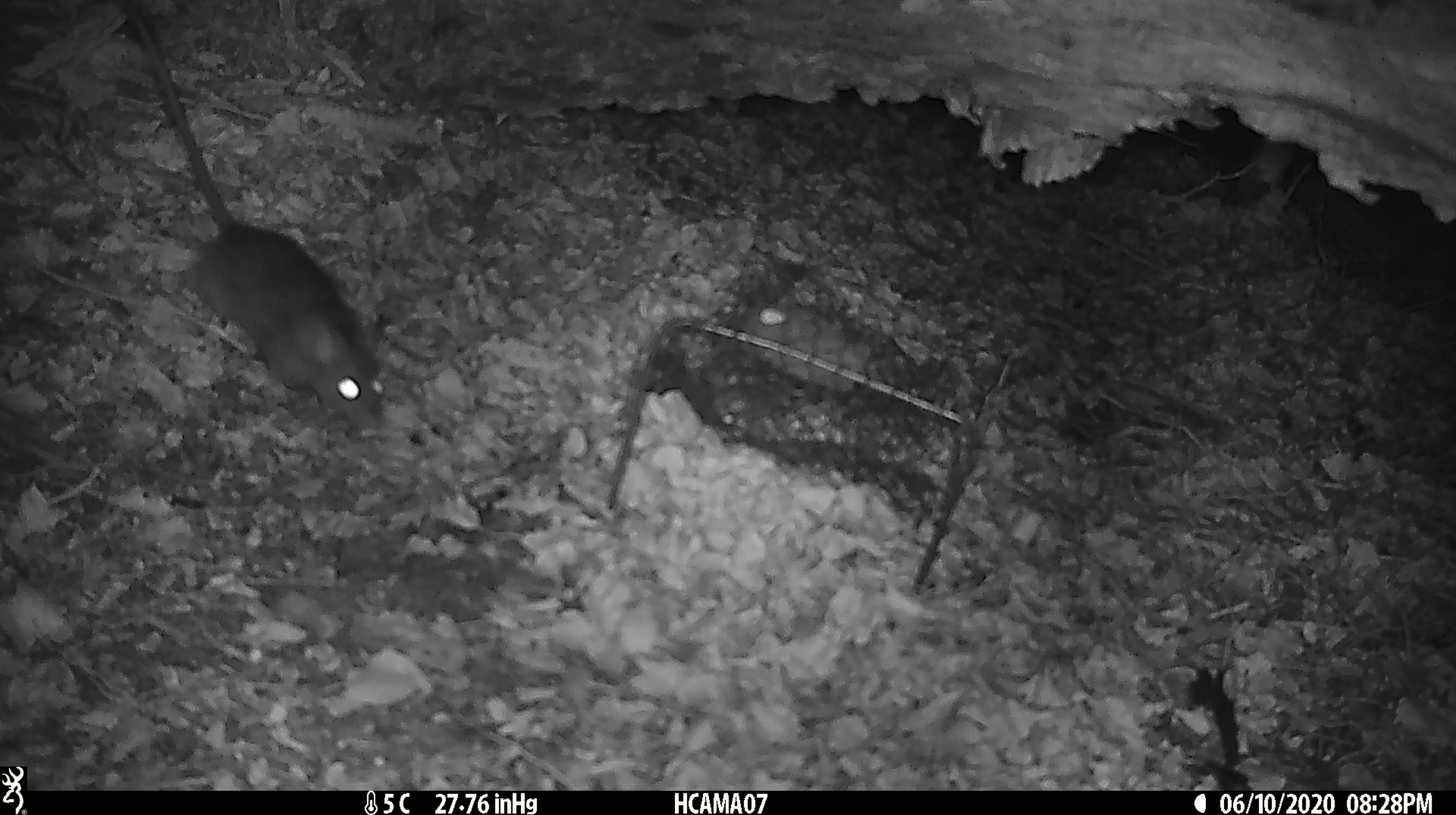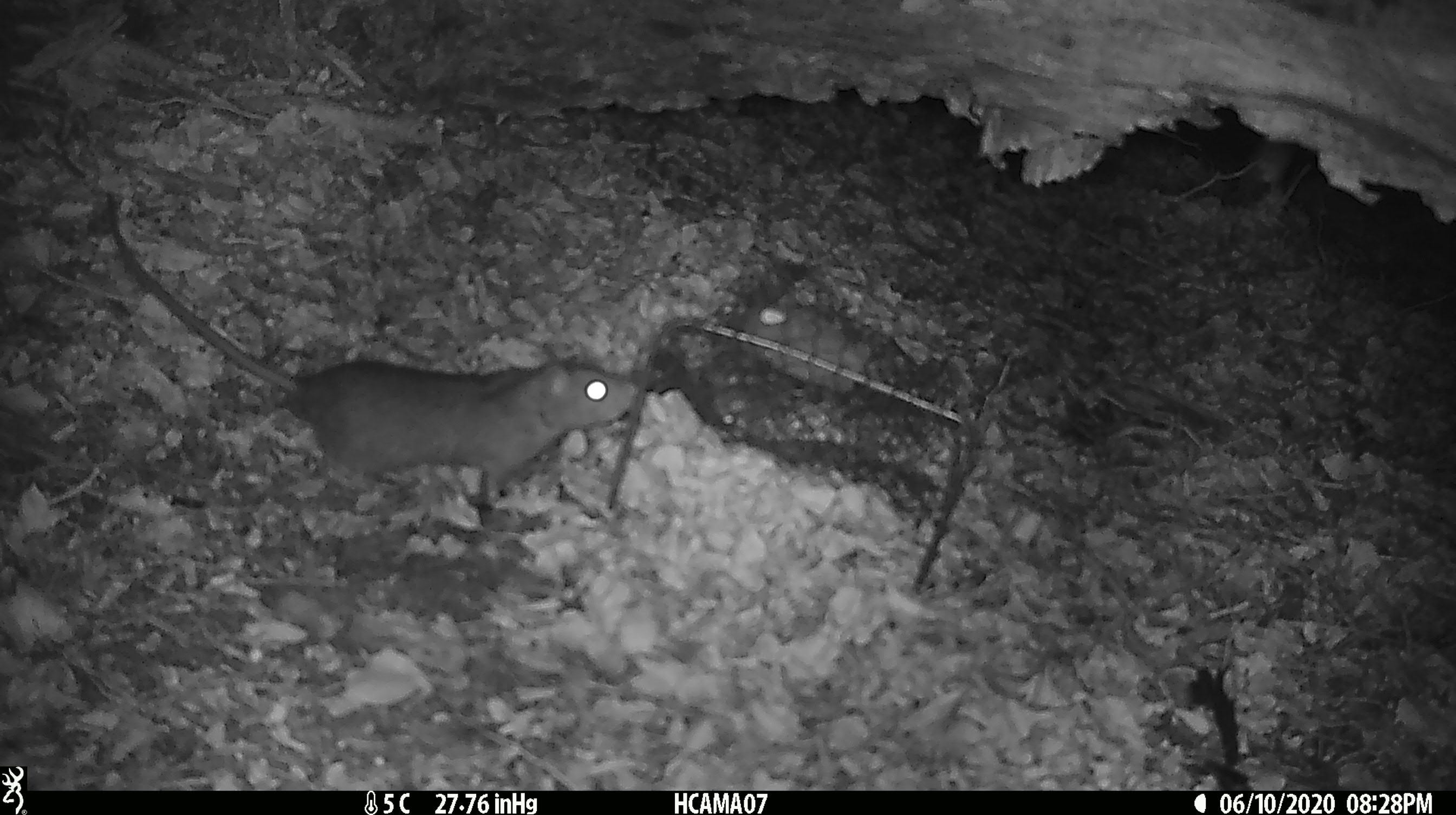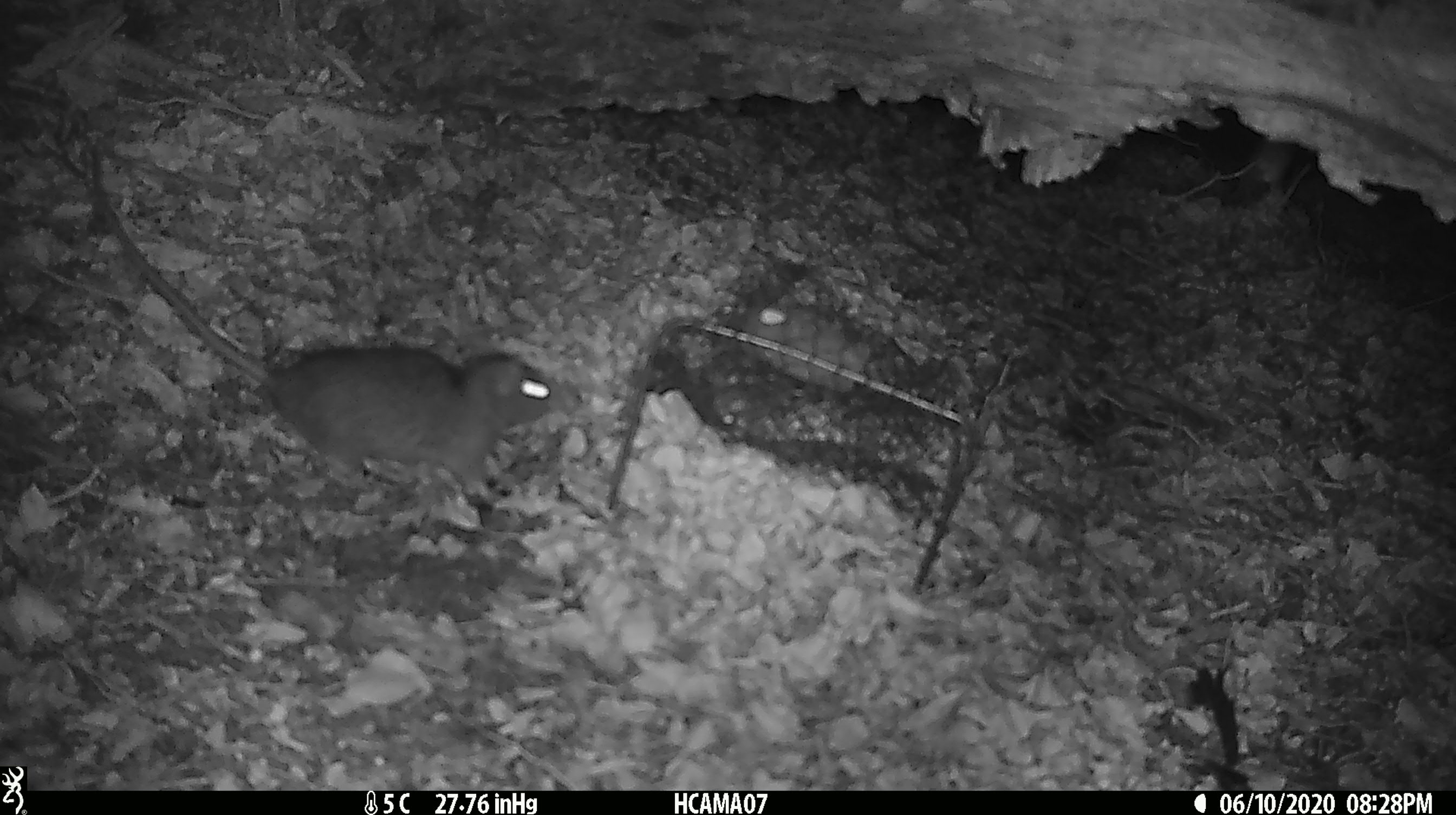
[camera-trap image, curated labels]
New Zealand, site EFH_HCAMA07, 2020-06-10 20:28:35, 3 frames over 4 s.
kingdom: Animalia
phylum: Chordata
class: Mammalia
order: Rodentia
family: Muridae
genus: Rattus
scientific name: Rattus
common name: rat